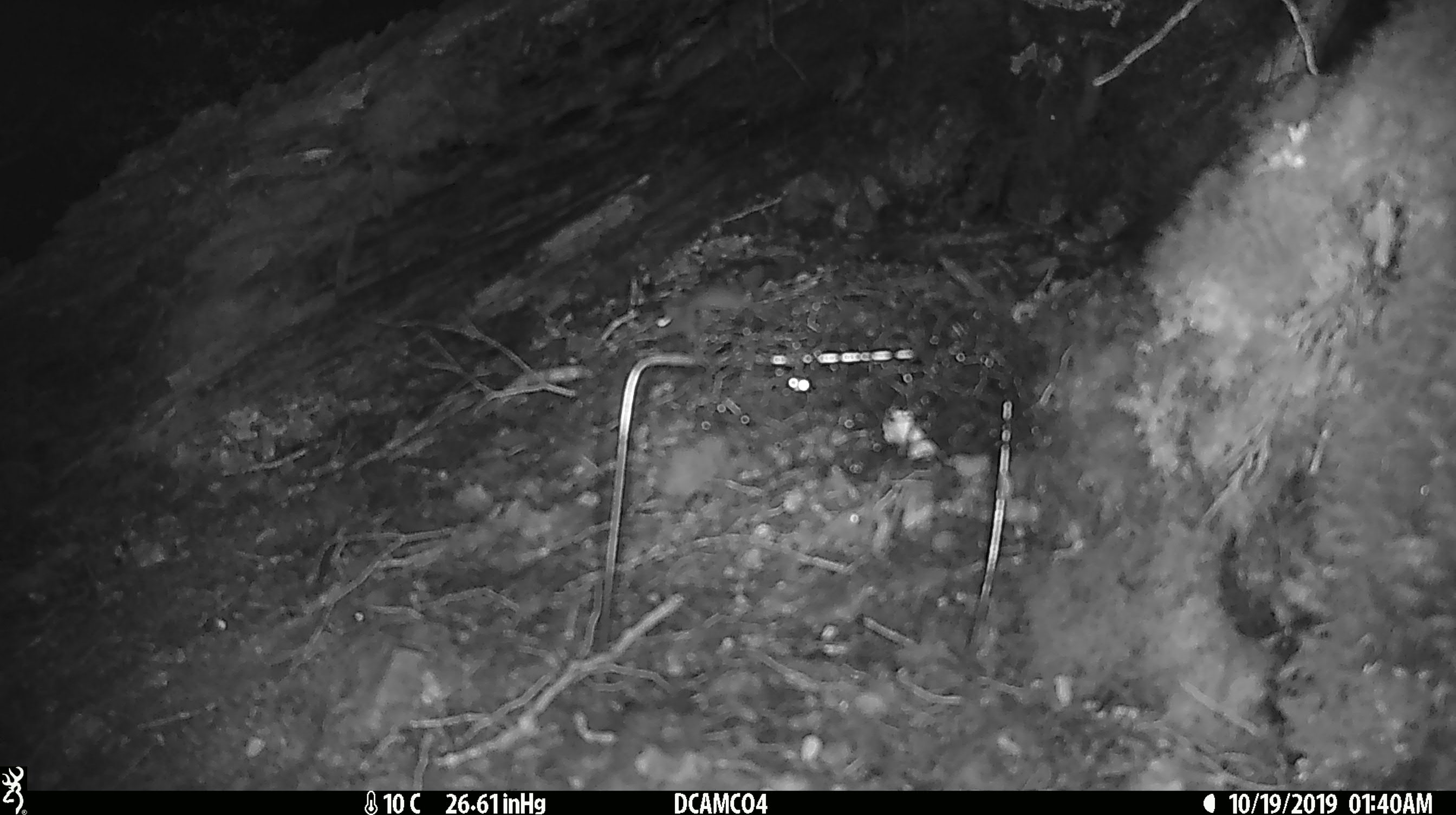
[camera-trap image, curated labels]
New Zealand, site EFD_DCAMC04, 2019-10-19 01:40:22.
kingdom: Animalia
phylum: Chordata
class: Mammalia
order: Rodentia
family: Muridae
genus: Mus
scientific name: Mus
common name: mouse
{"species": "mouse (Mus)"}